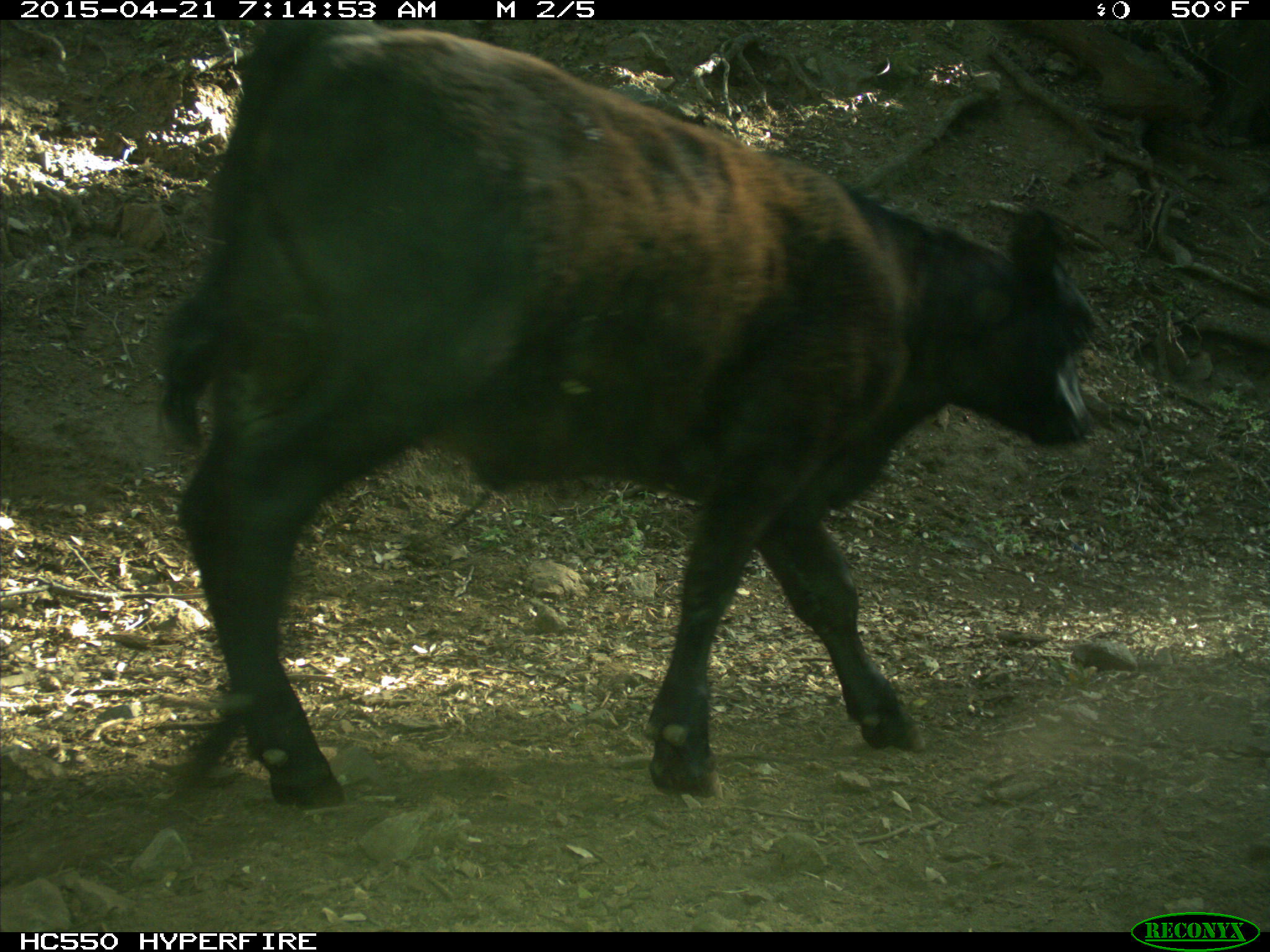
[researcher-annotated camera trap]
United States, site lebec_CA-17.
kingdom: Animalia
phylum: Chordata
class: Mammalia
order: Artiodactyla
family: Bovidae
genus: Bos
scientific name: Bos taurus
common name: domestic cow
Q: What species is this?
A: Bos taurus (domestic cow).